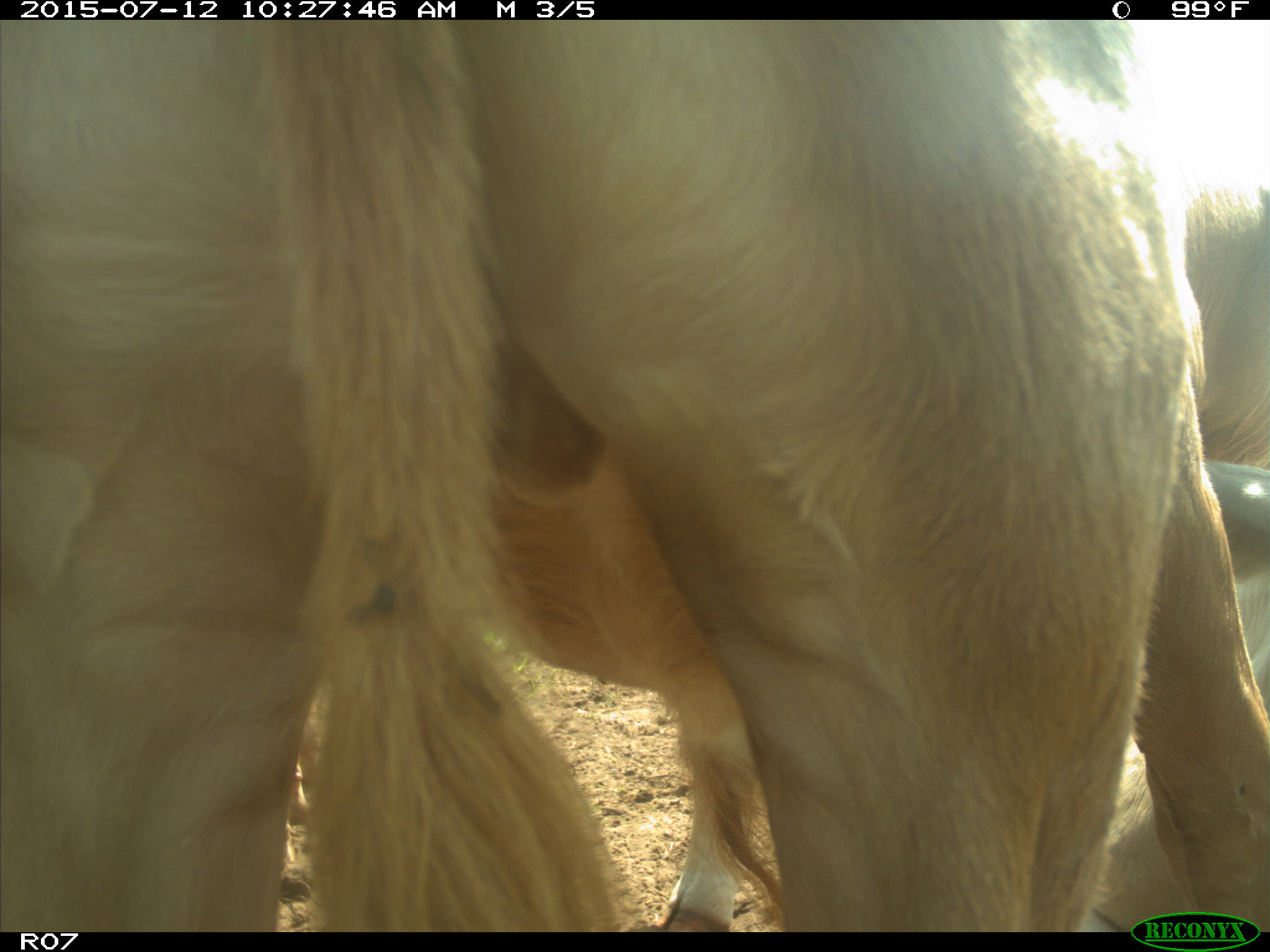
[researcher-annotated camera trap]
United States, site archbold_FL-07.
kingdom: Animalia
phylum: Chordata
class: Mammalia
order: Artiodactyla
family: Bovidae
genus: Bos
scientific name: Bos taurus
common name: domestic cow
Bos taurus (domestic cow).